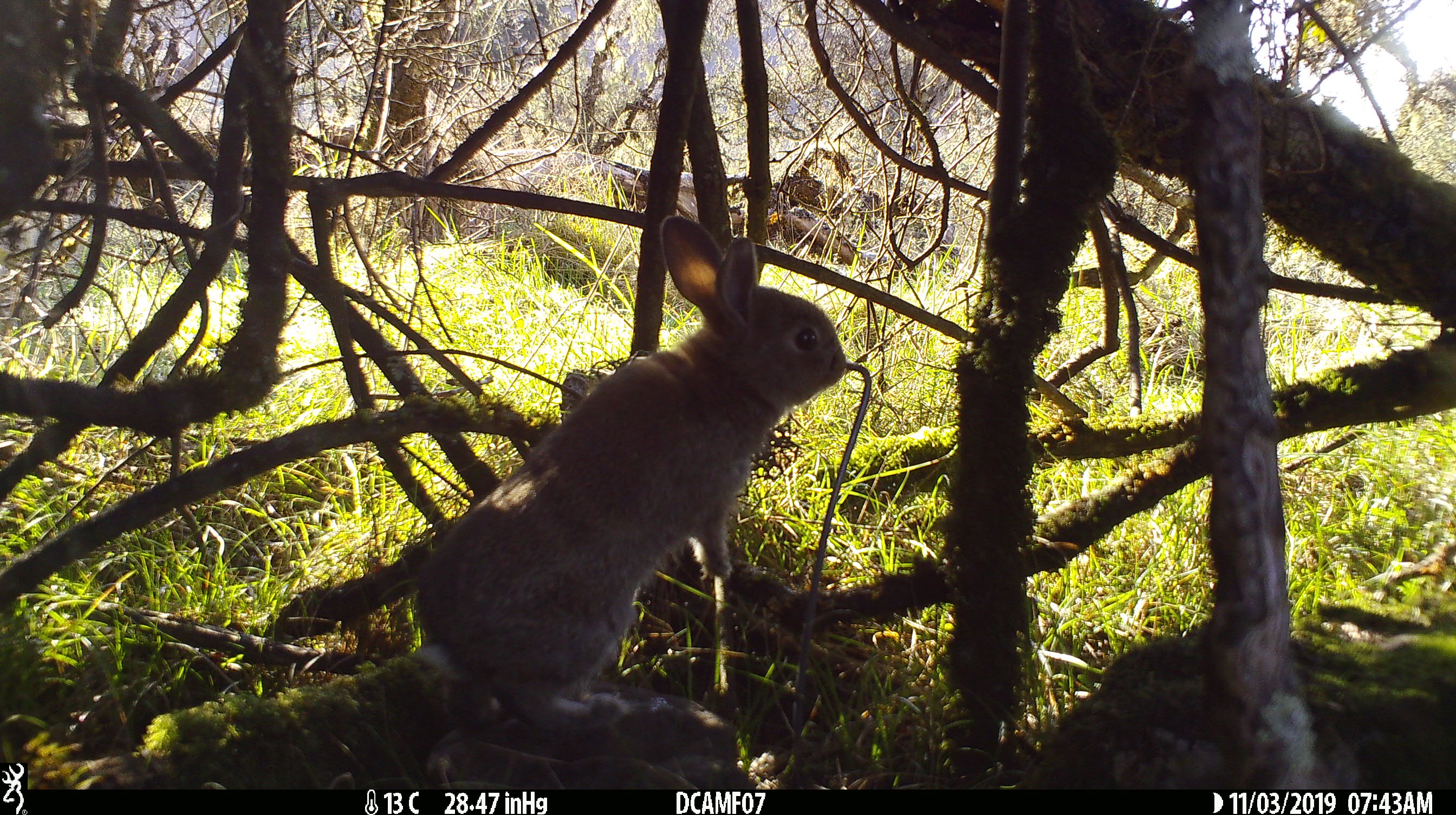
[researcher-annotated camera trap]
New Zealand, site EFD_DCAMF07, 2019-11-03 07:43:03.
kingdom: Animalia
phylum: Chordata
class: Mammalia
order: Lagomorpha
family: Leporidae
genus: Oryctolagus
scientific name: Oryctolagus cuniculus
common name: european rabbit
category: rabbit